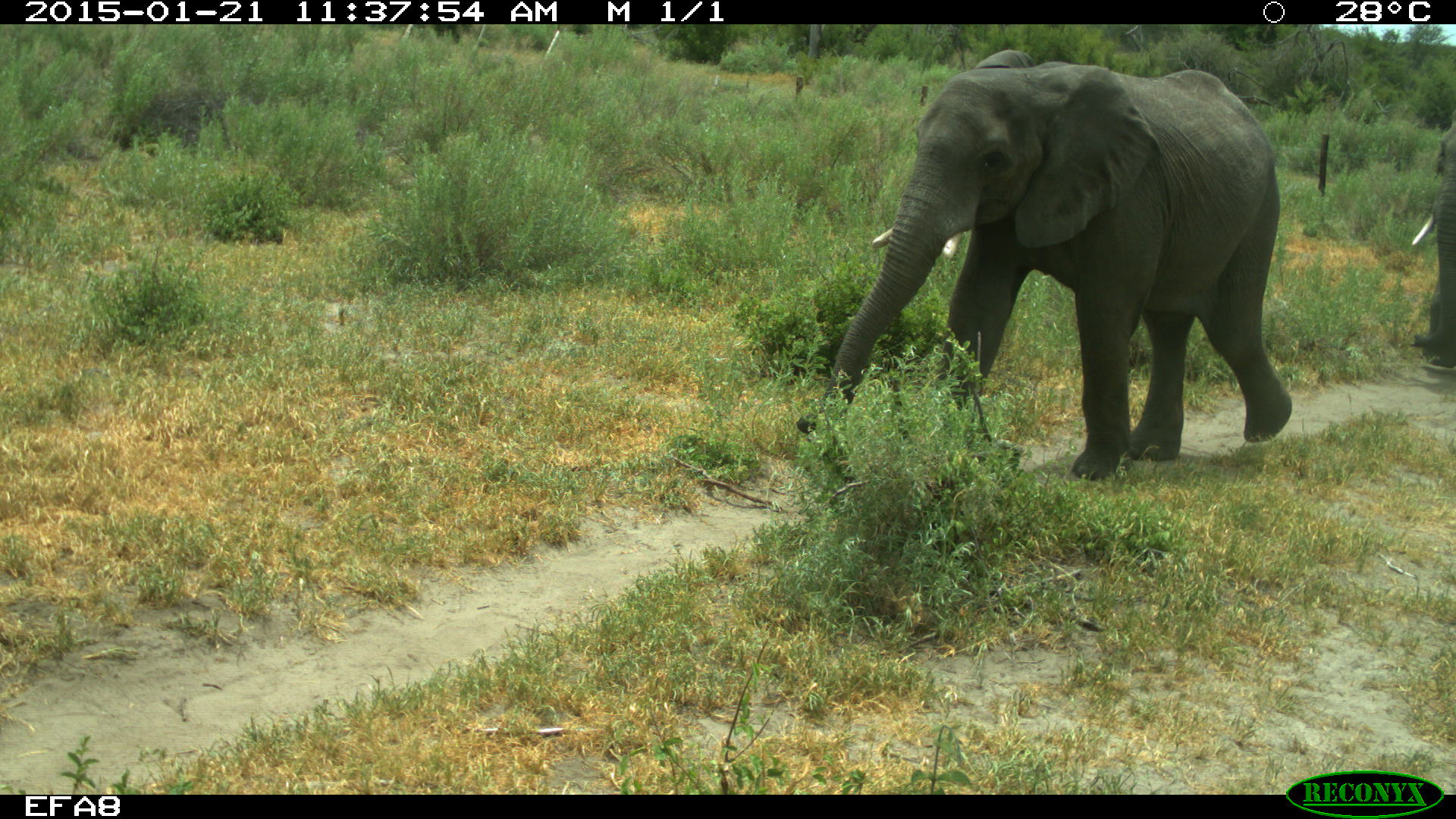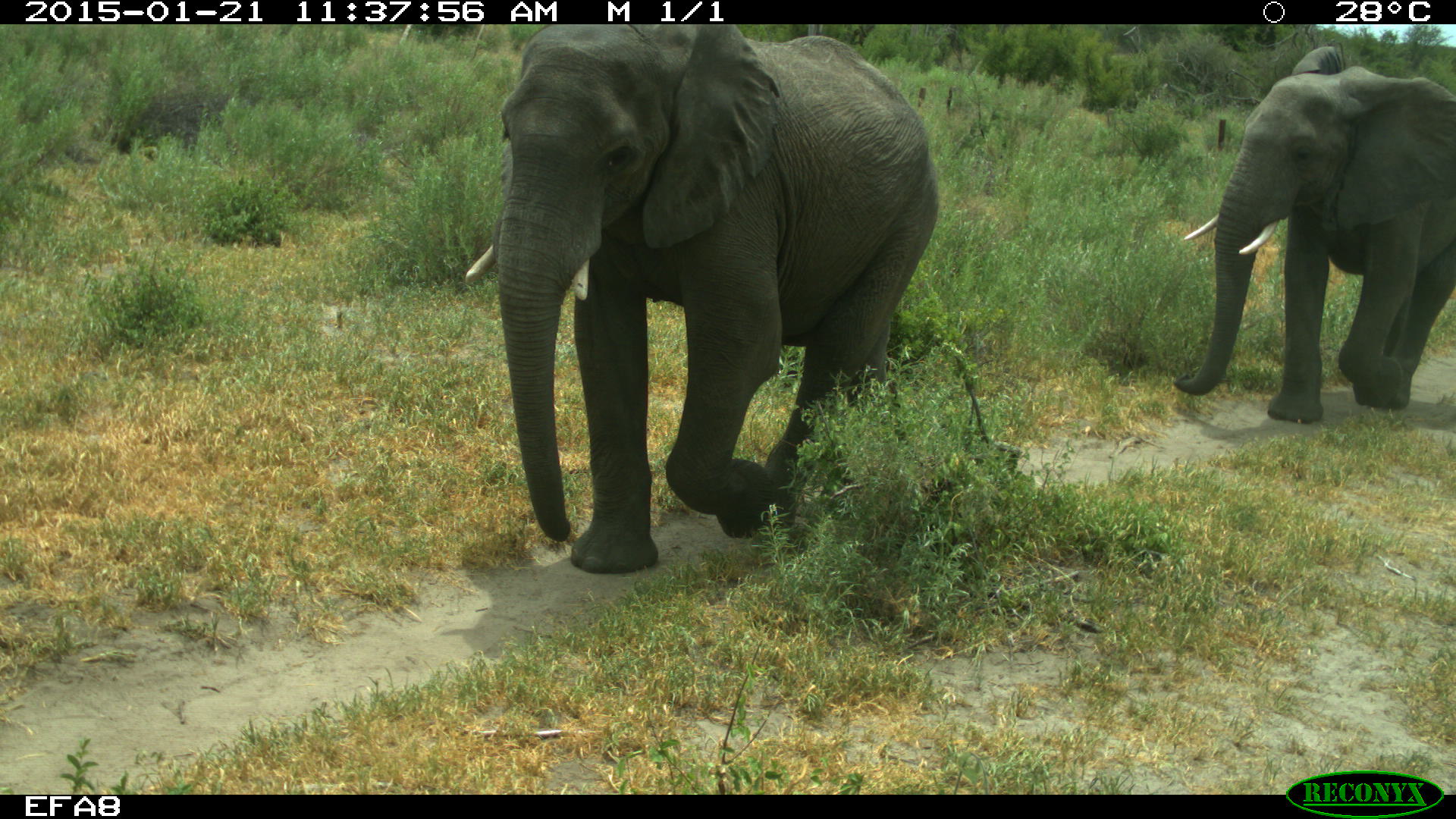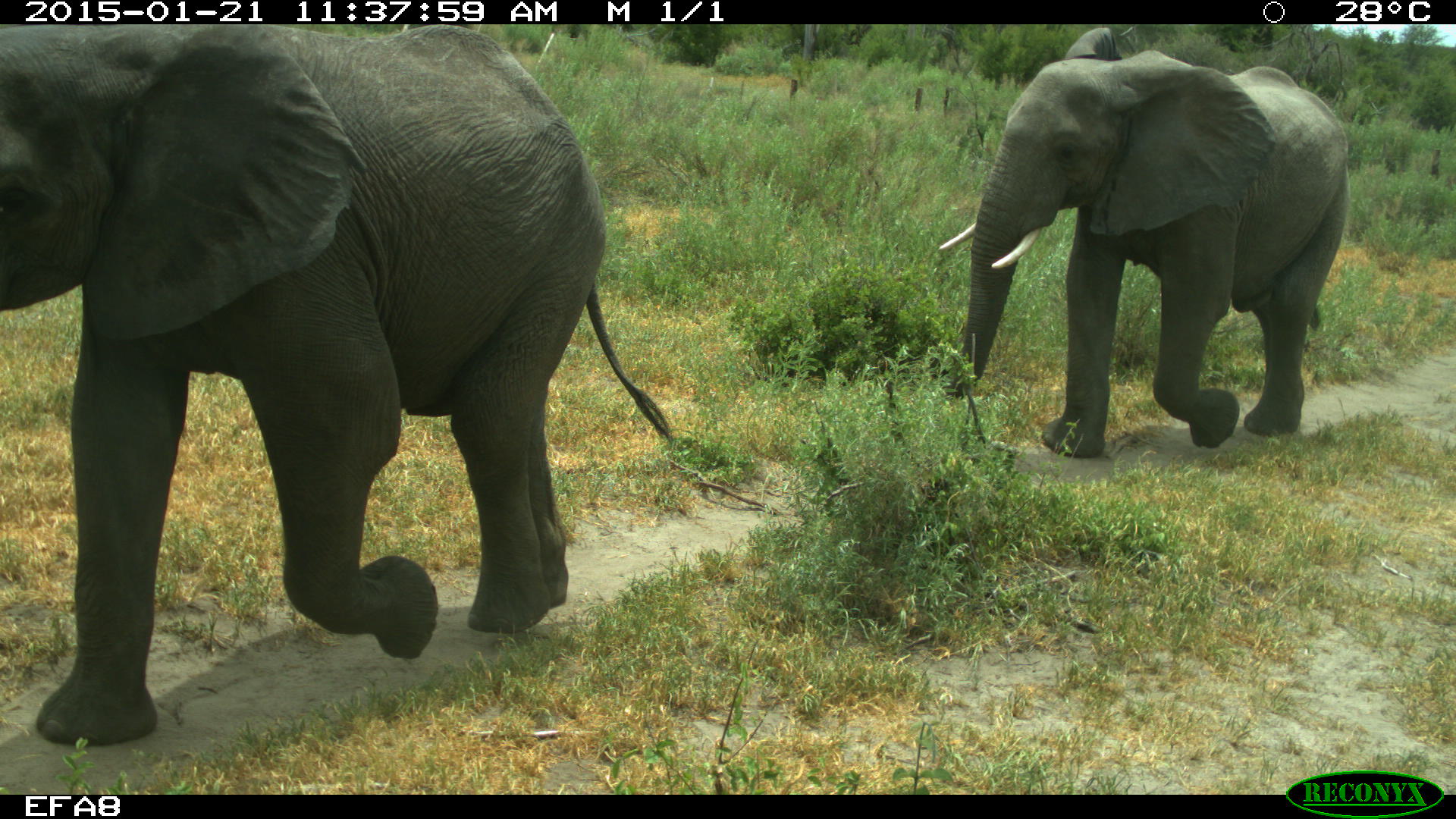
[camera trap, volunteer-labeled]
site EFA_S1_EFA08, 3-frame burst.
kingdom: Animalia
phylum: Chordata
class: Mammalia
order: Proboscidea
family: Elephantidae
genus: Loxodonta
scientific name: Loxodonta africana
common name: african bush elephant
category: elephant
Elephant (african bush elephant) (Loxodonta africana), count 2. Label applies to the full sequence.